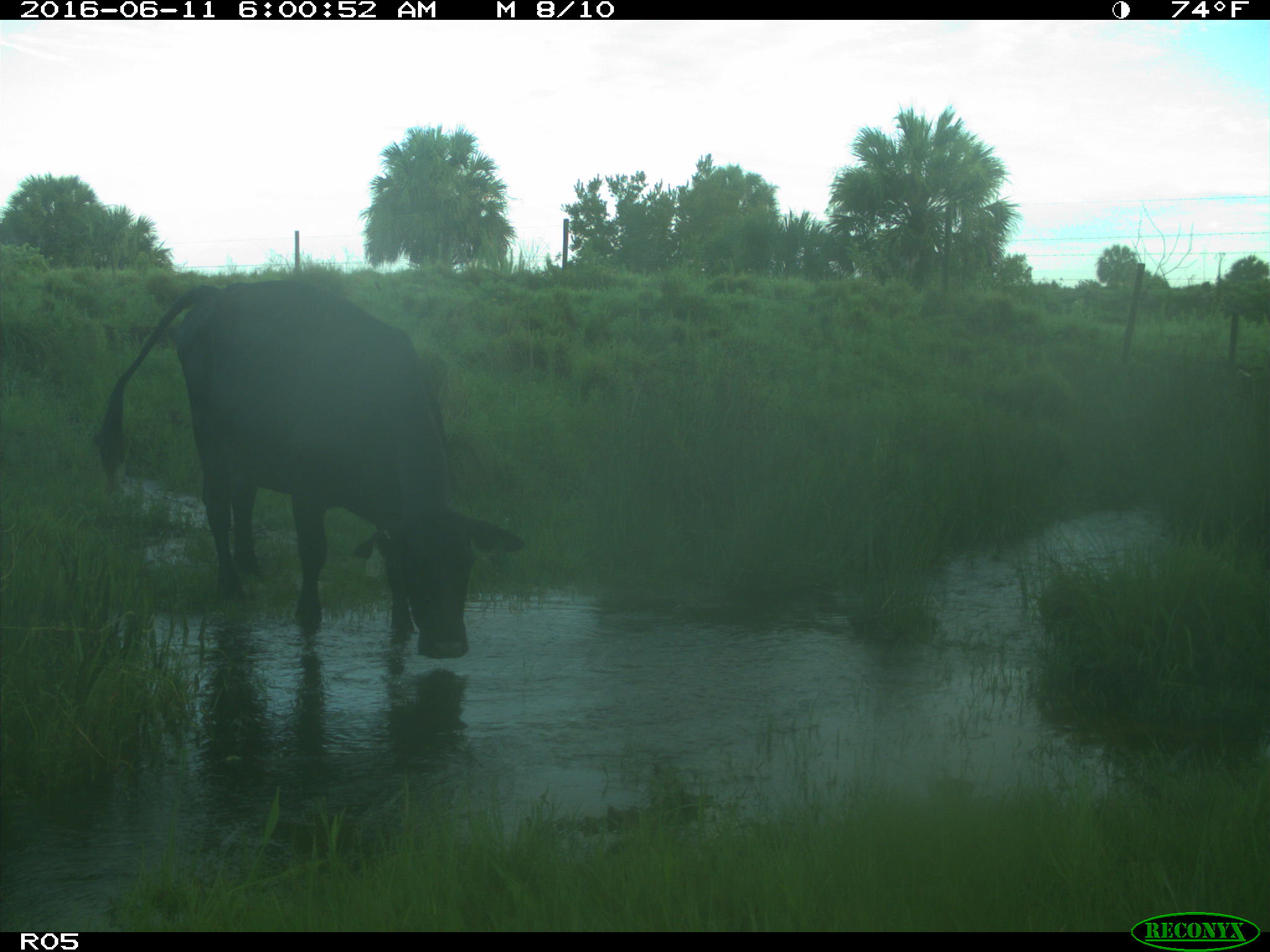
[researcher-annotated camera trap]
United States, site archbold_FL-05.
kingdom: Animalia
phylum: Chordata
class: Mammalia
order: Artiodactyla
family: Bovidae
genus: Bos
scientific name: Bos taurus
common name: domestic cow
Bos taurus (domestic cow).